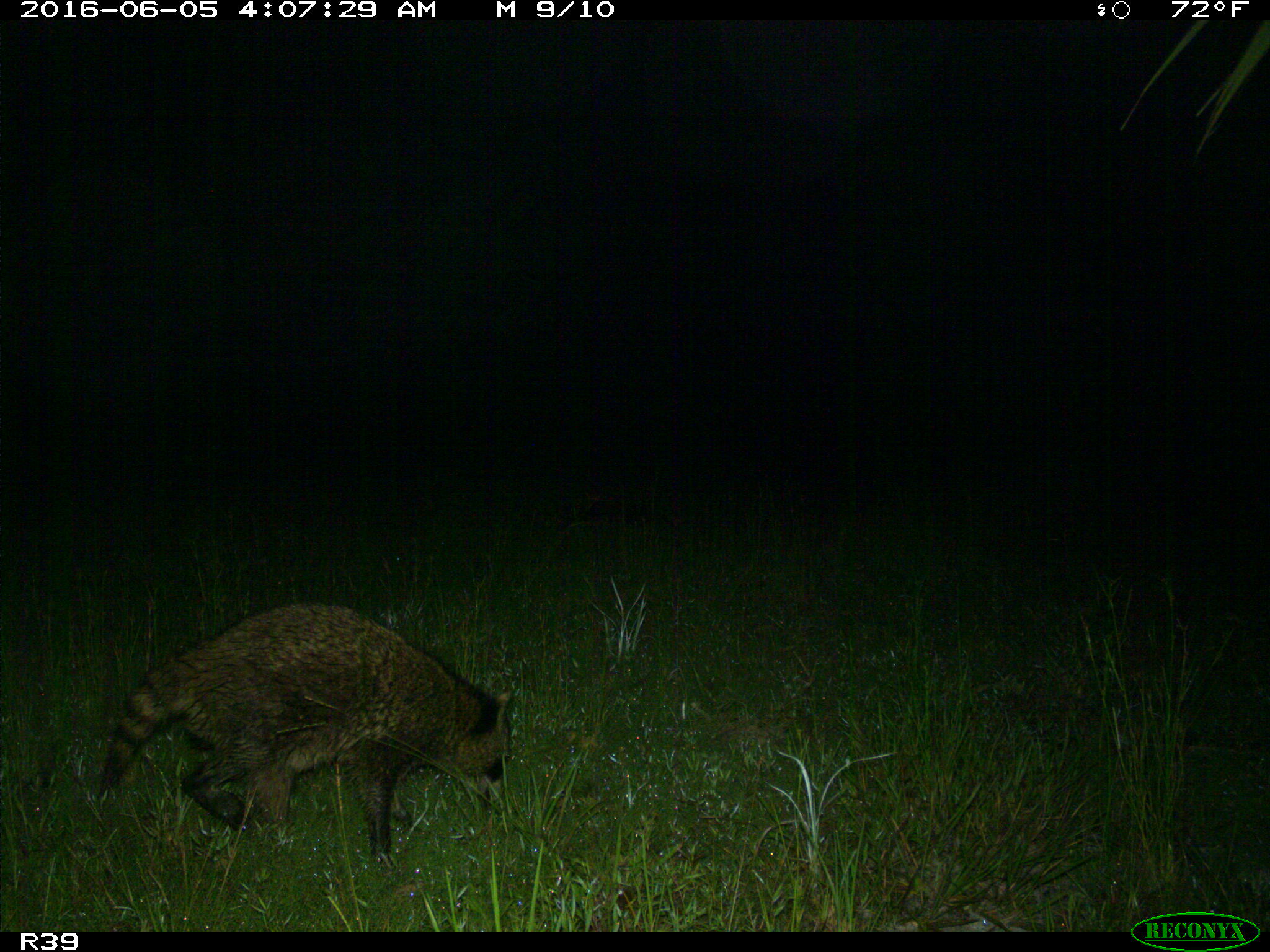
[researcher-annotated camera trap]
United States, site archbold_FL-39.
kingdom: Animalia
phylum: Chordata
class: Mammalia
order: Carnivora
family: Procyonidae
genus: Procyon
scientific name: Procyon lotor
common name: common raccoon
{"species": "Procyon lotor (common raccoon)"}